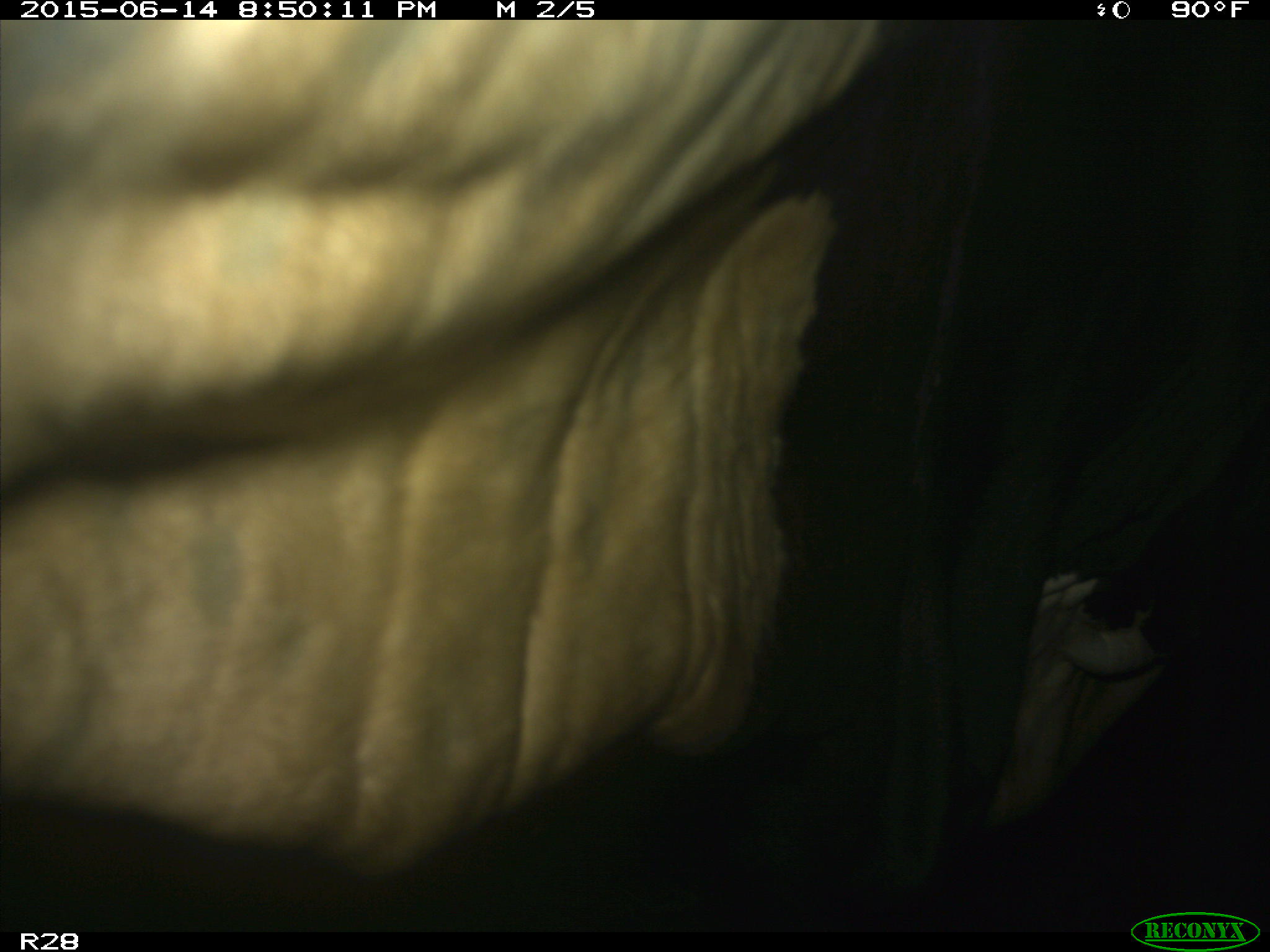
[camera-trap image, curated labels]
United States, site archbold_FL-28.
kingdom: Animalia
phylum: Chordata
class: Mammalia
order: Artiodactyla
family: Bovidae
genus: Bos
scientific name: Bos taurus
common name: domestic cow